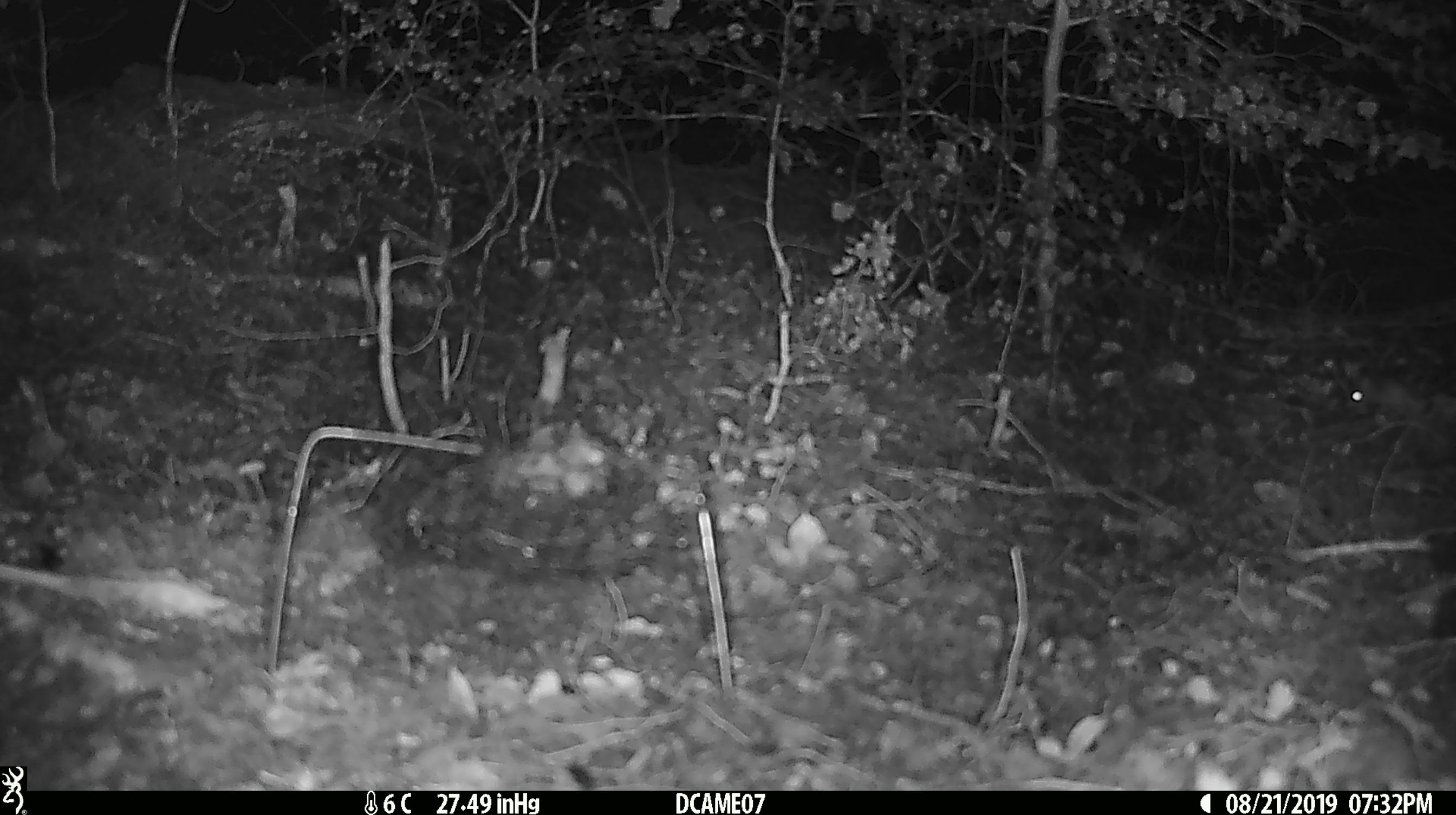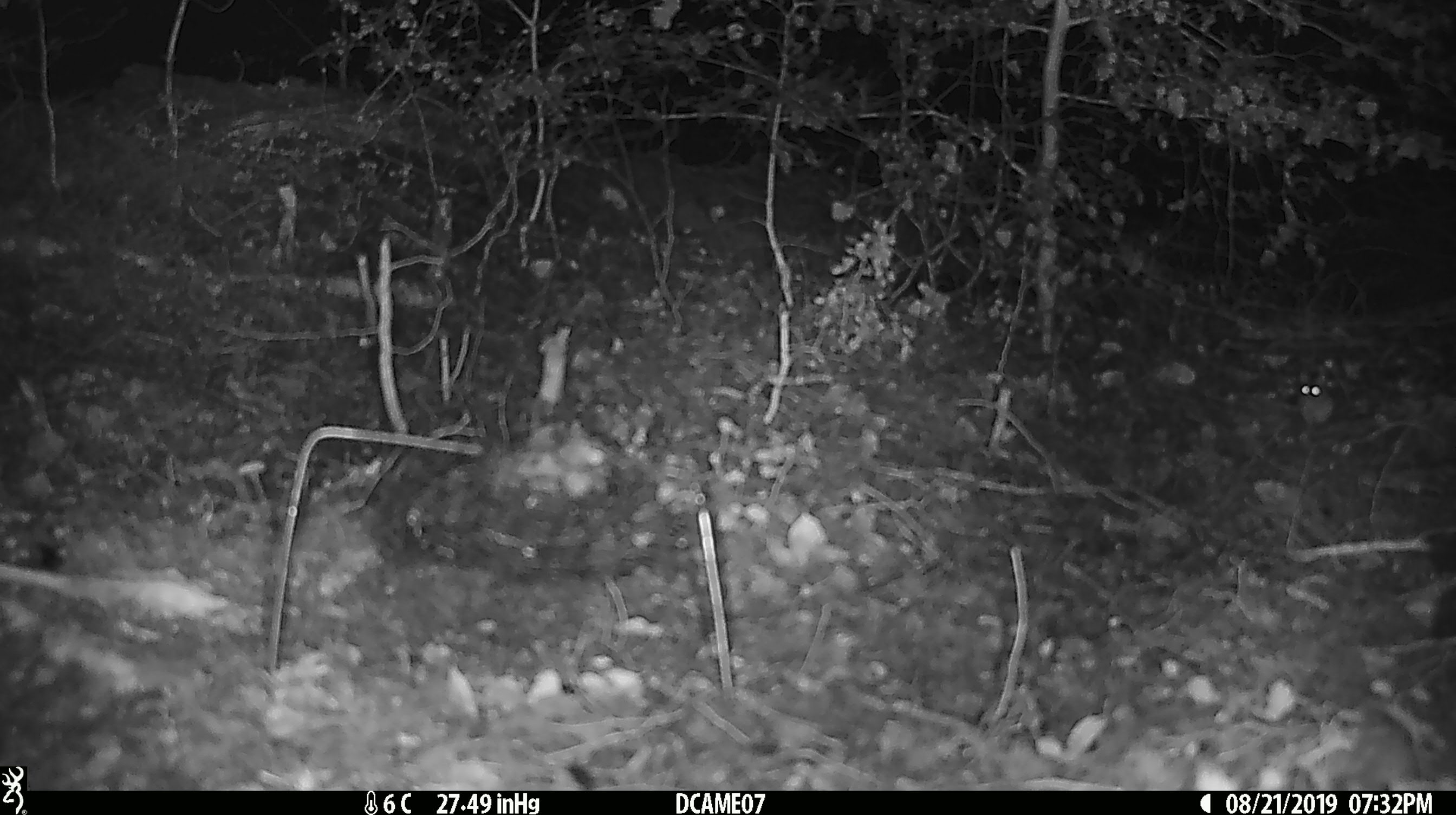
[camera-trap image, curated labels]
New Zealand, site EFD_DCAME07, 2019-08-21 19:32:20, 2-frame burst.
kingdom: Animalia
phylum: Chordata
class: Mammalia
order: Rodentia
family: Muridae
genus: Mus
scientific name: Mus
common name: mouse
Mouse (Mus).